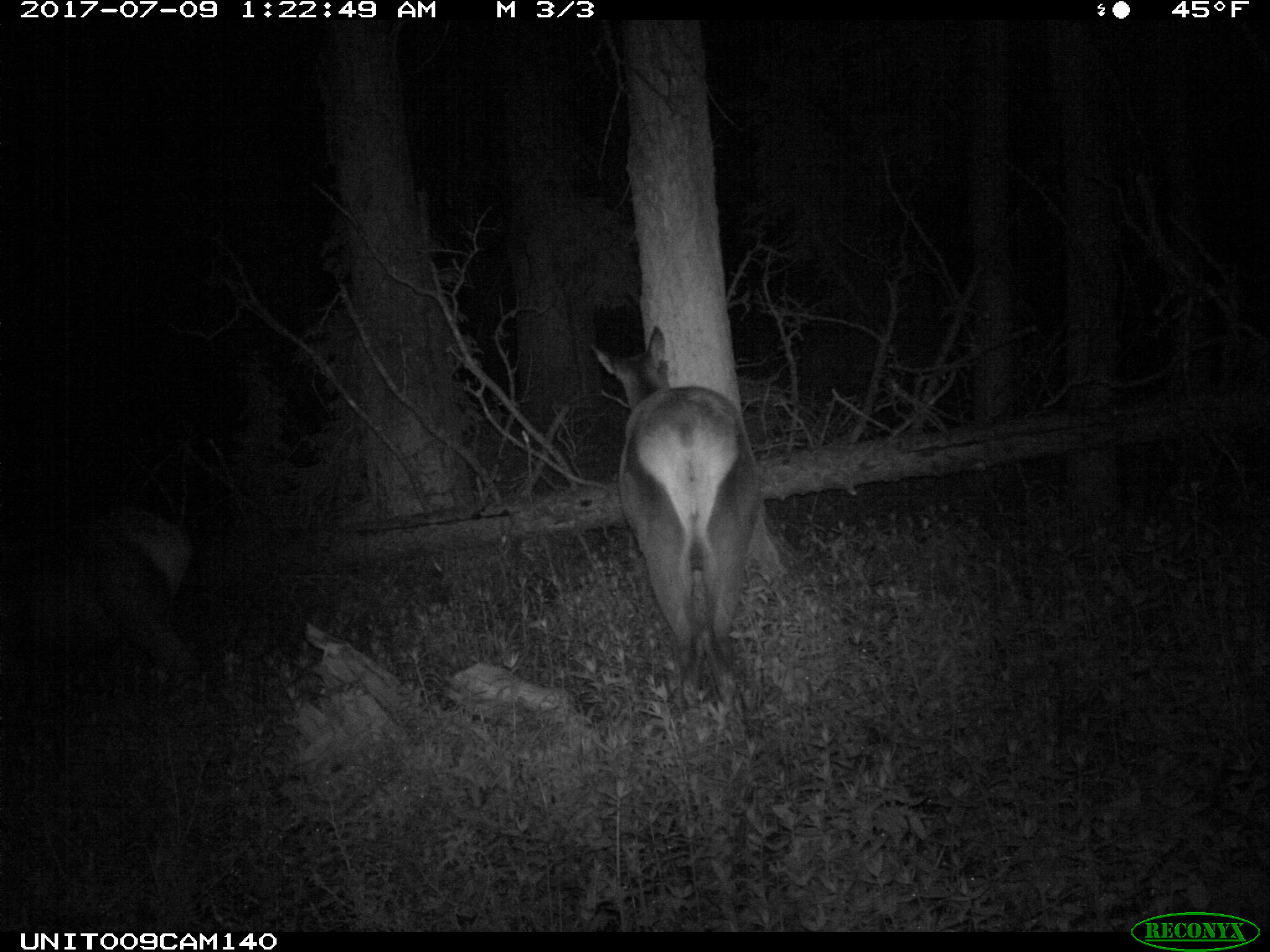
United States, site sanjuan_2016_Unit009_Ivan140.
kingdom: Animalia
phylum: Chordata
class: Mammalia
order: Artiodactyla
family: Cervidae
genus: Cervus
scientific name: Cervus elaphus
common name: red deer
Cervus elaphus (red deer).